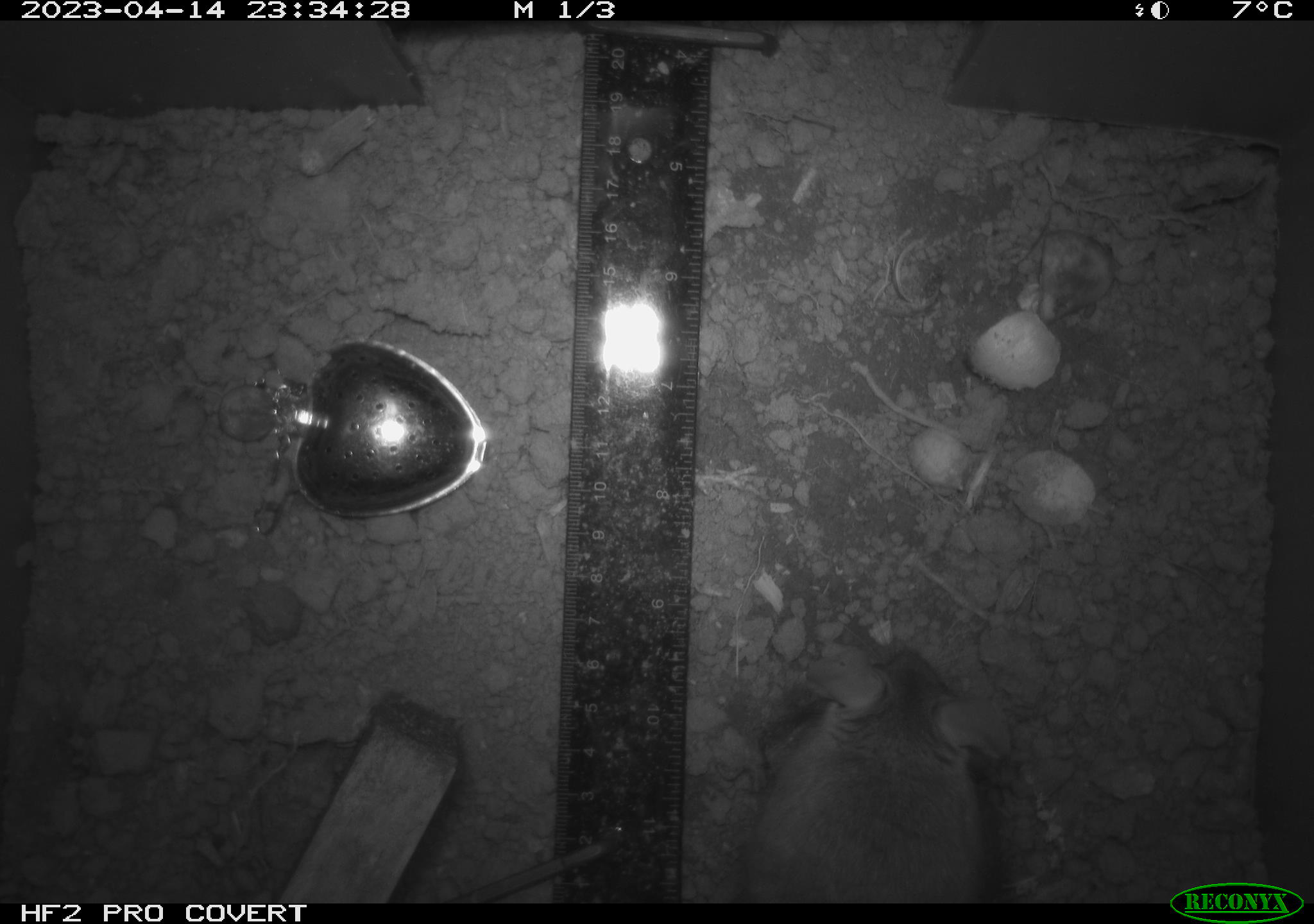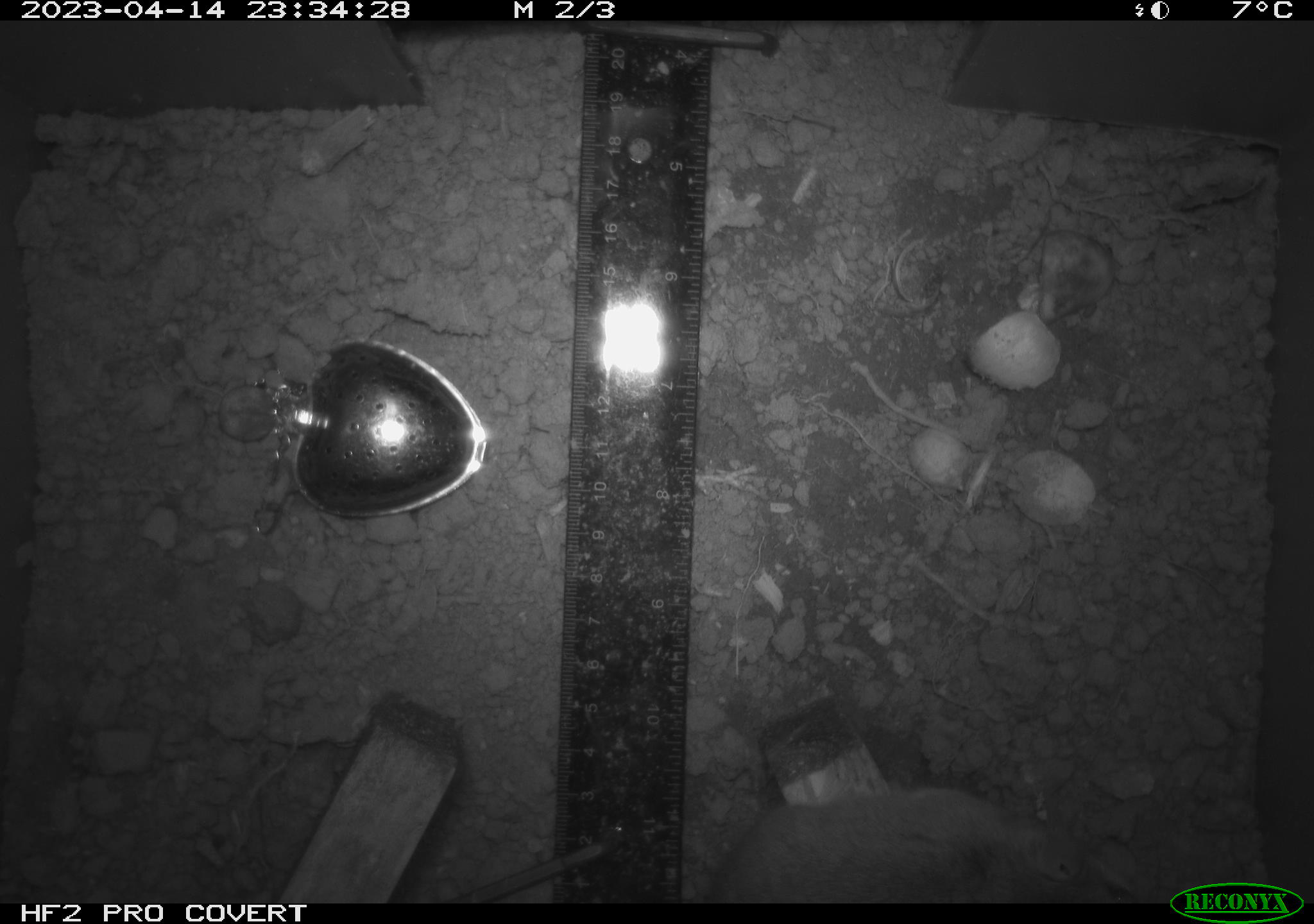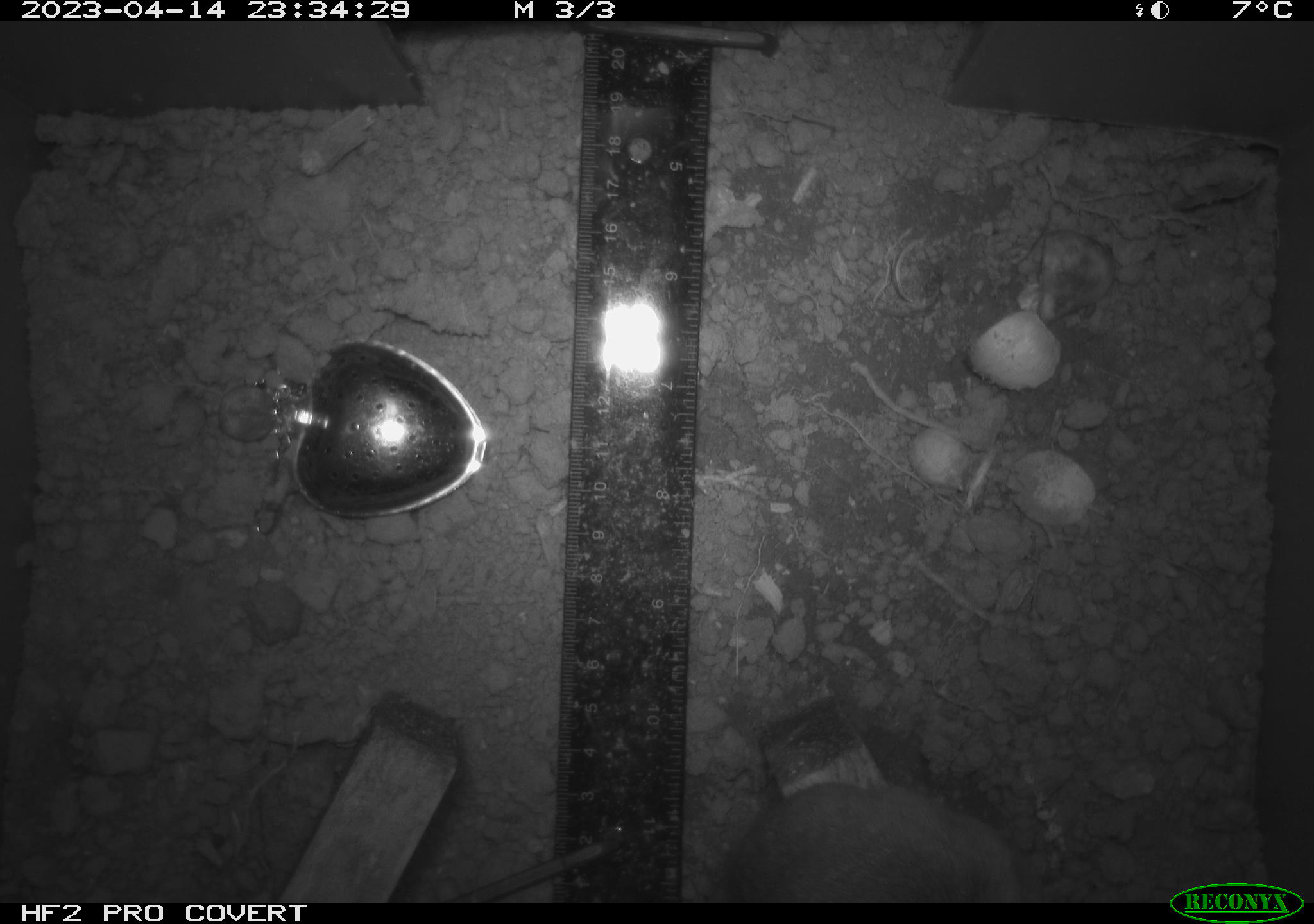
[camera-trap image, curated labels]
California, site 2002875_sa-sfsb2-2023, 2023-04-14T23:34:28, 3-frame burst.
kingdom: Animalia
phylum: Chordata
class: Mammalia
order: Rodentia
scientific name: Rodentia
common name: mouse species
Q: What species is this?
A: Mouse species (Rodentia).